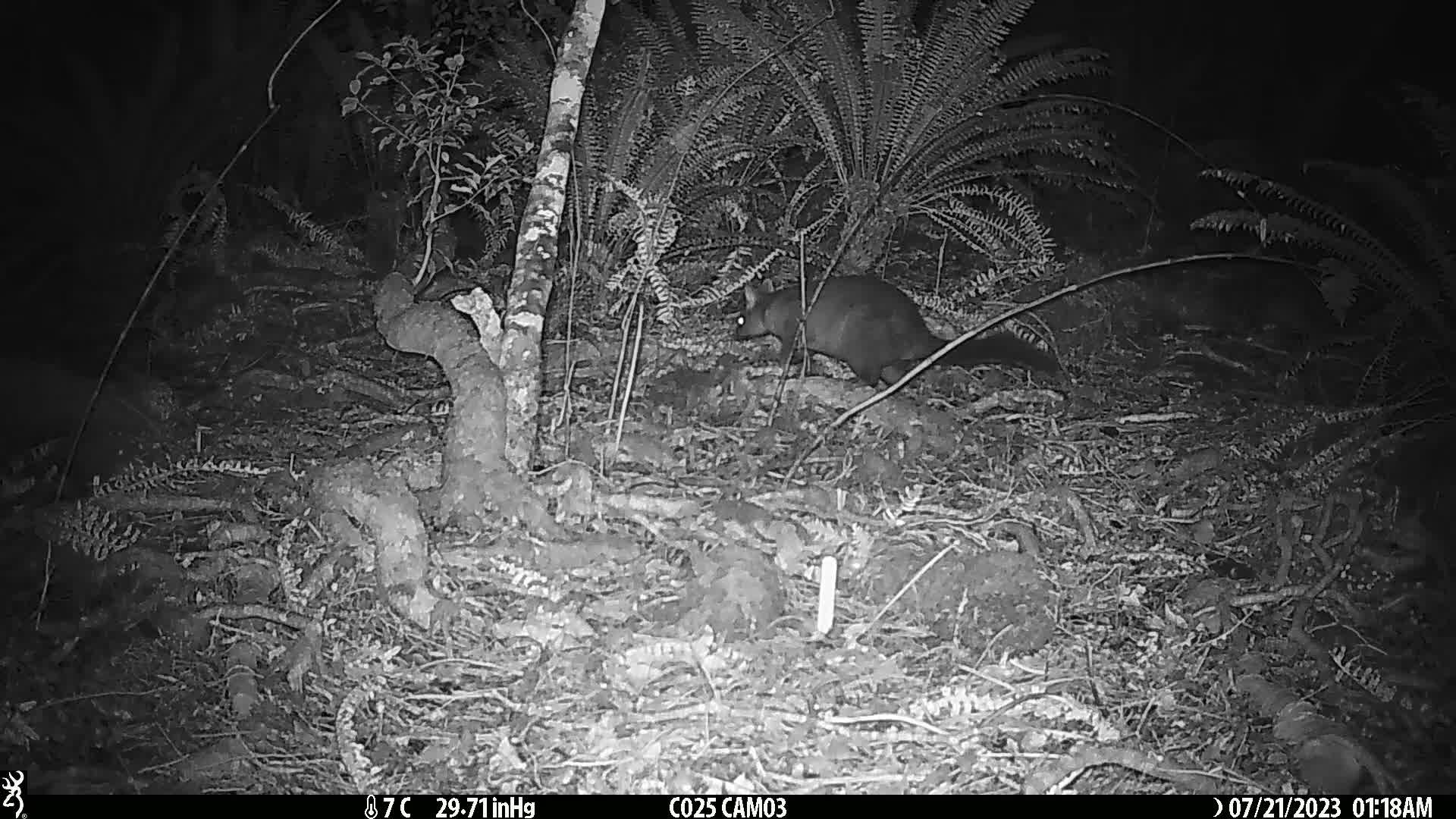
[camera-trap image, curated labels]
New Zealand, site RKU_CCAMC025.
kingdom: Animalia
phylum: Chordata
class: Mammalia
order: Diprotodontia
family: Phalangeridae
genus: Trichosurus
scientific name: Trichosurus vulpecula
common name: common brushtail possum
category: possum